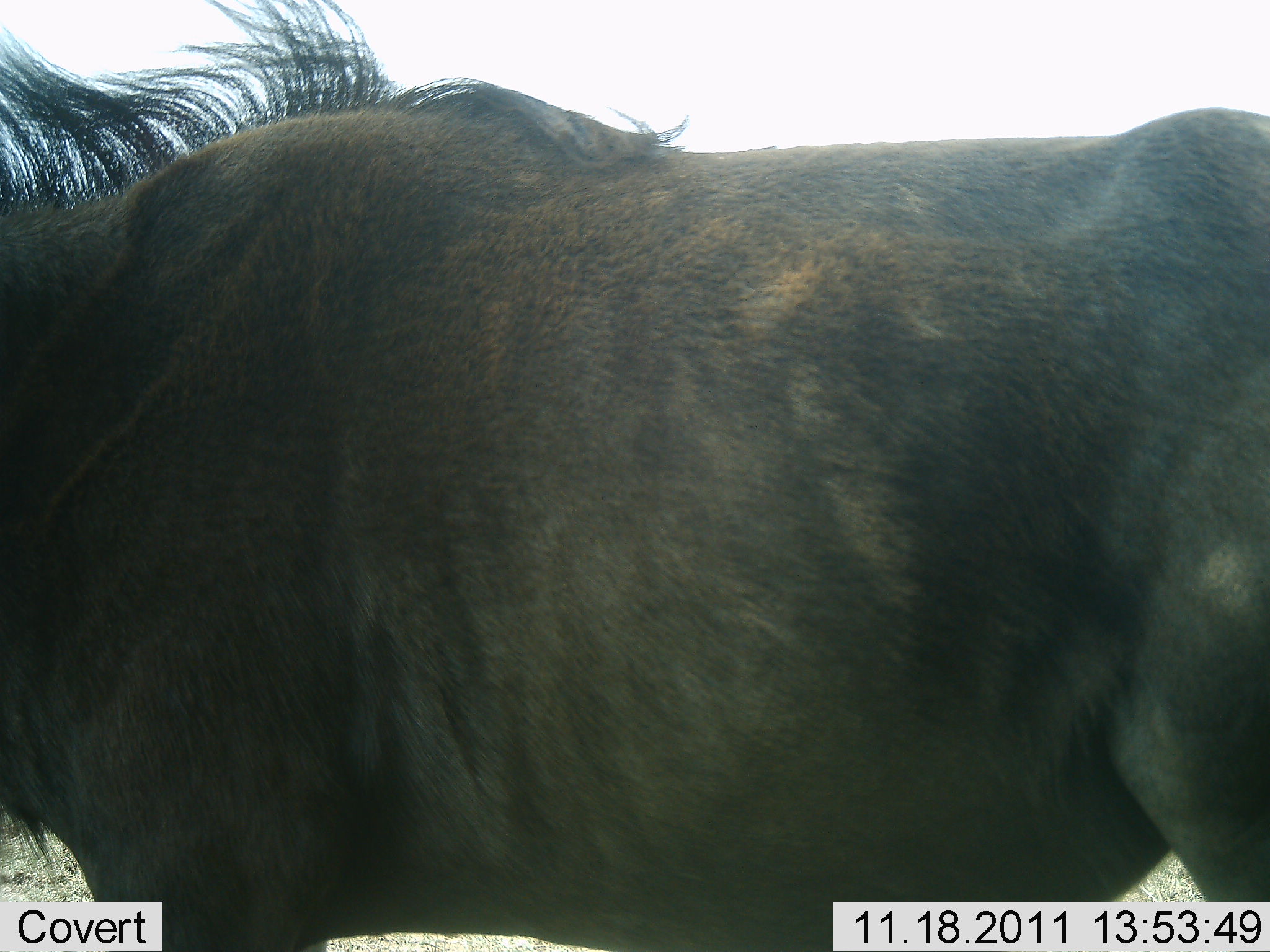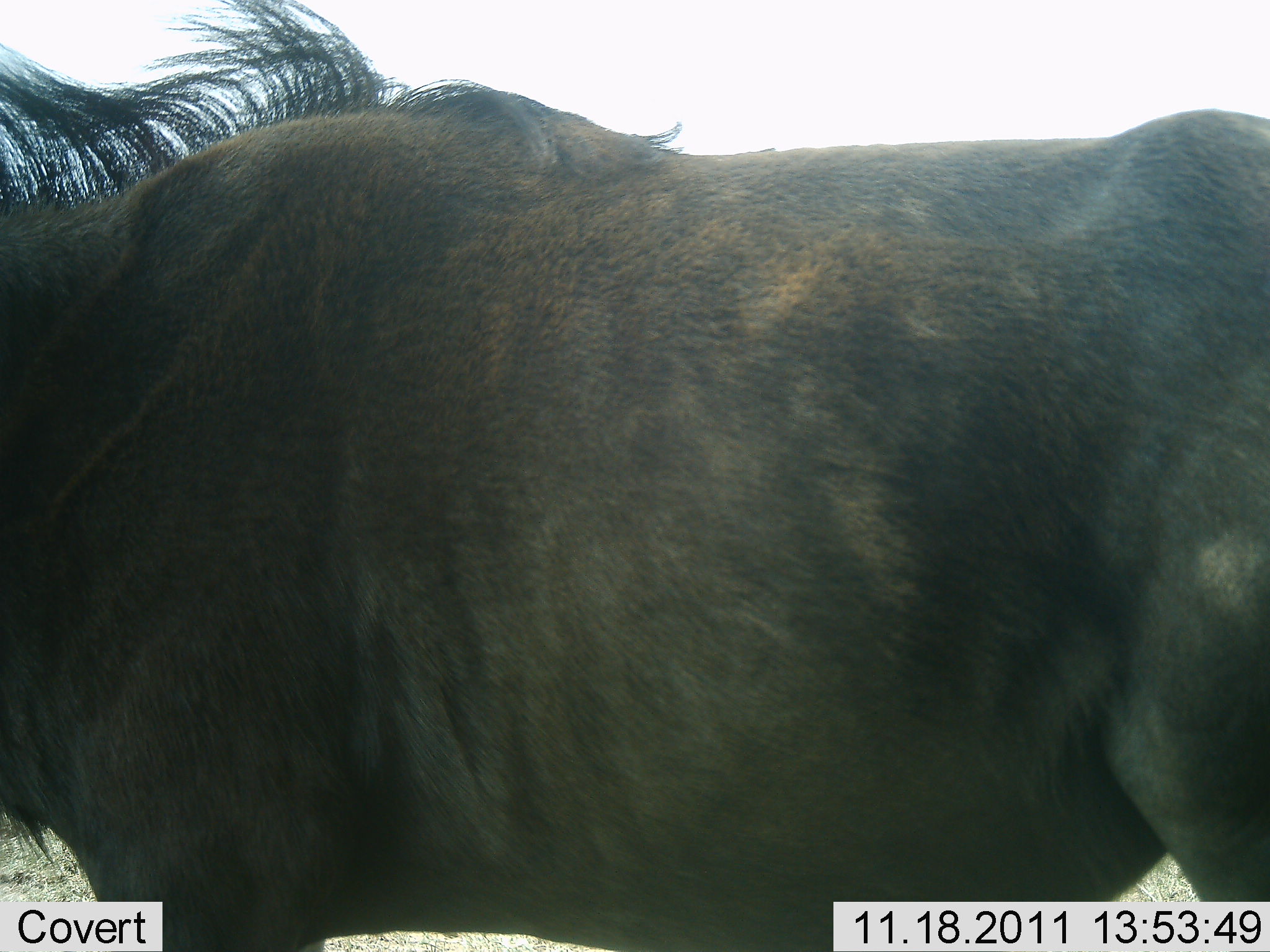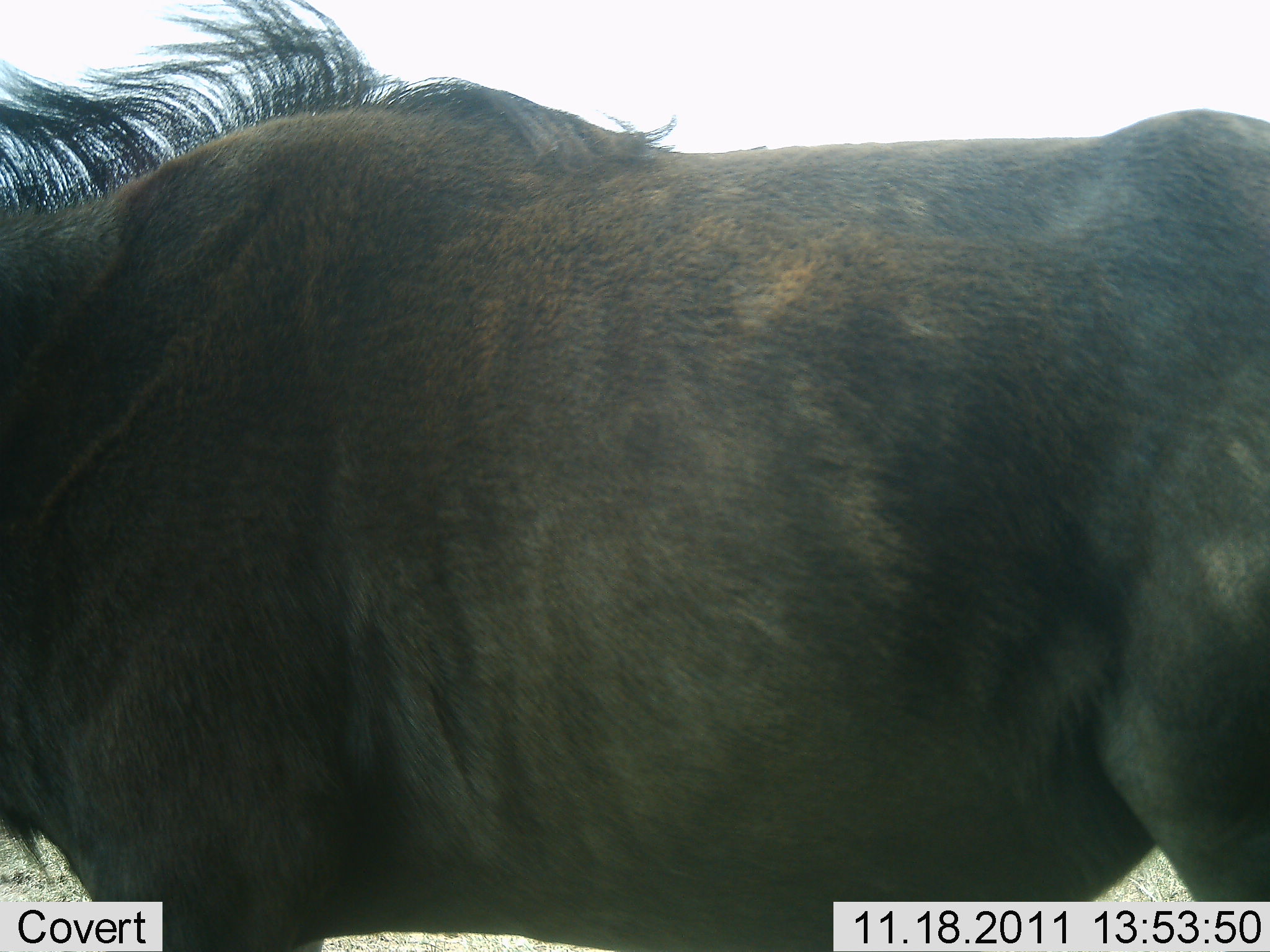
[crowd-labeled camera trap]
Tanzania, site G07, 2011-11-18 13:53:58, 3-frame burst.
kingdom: Animalia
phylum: Chordata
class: Mammalia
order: Artiodactyla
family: Bovidae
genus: Connochaetes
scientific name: Connochaetes taurinus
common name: blue wildebeest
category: wildebeest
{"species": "wildebeest (blue wildebeest) (Connochaetes taurinus)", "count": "1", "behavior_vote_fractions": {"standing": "100%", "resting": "0%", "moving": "0%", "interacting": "0%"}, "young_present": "0%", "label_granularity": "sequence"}